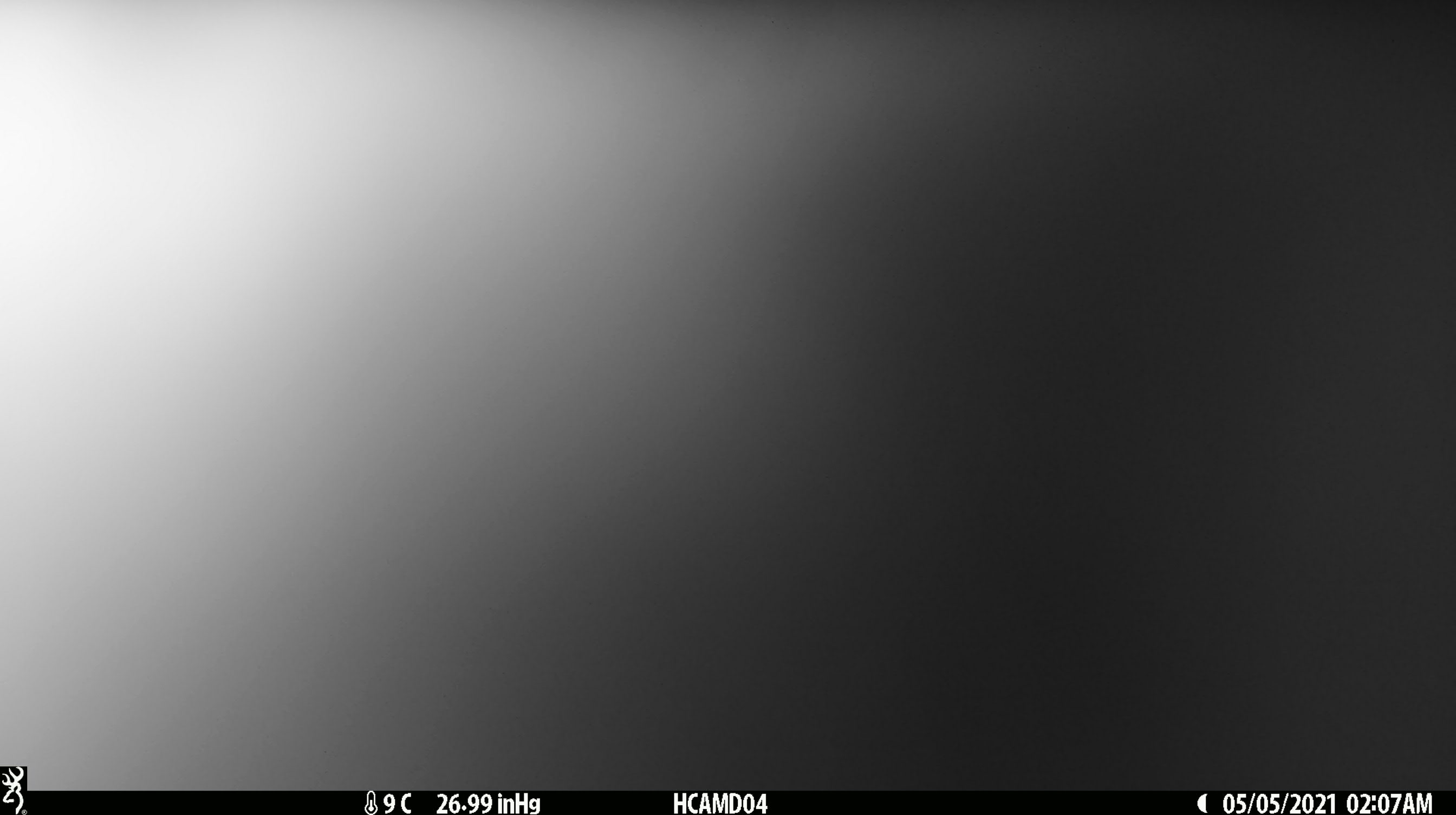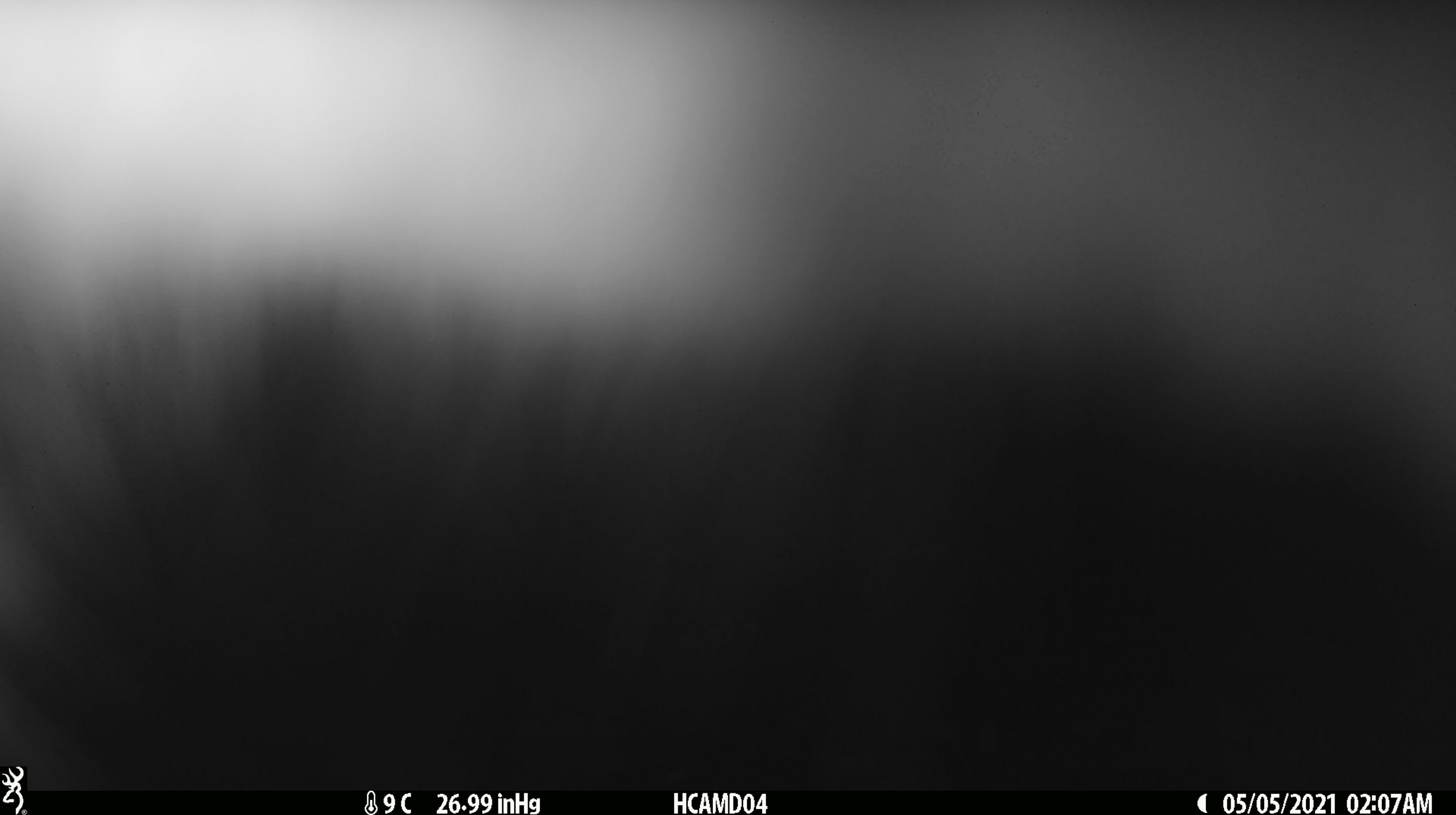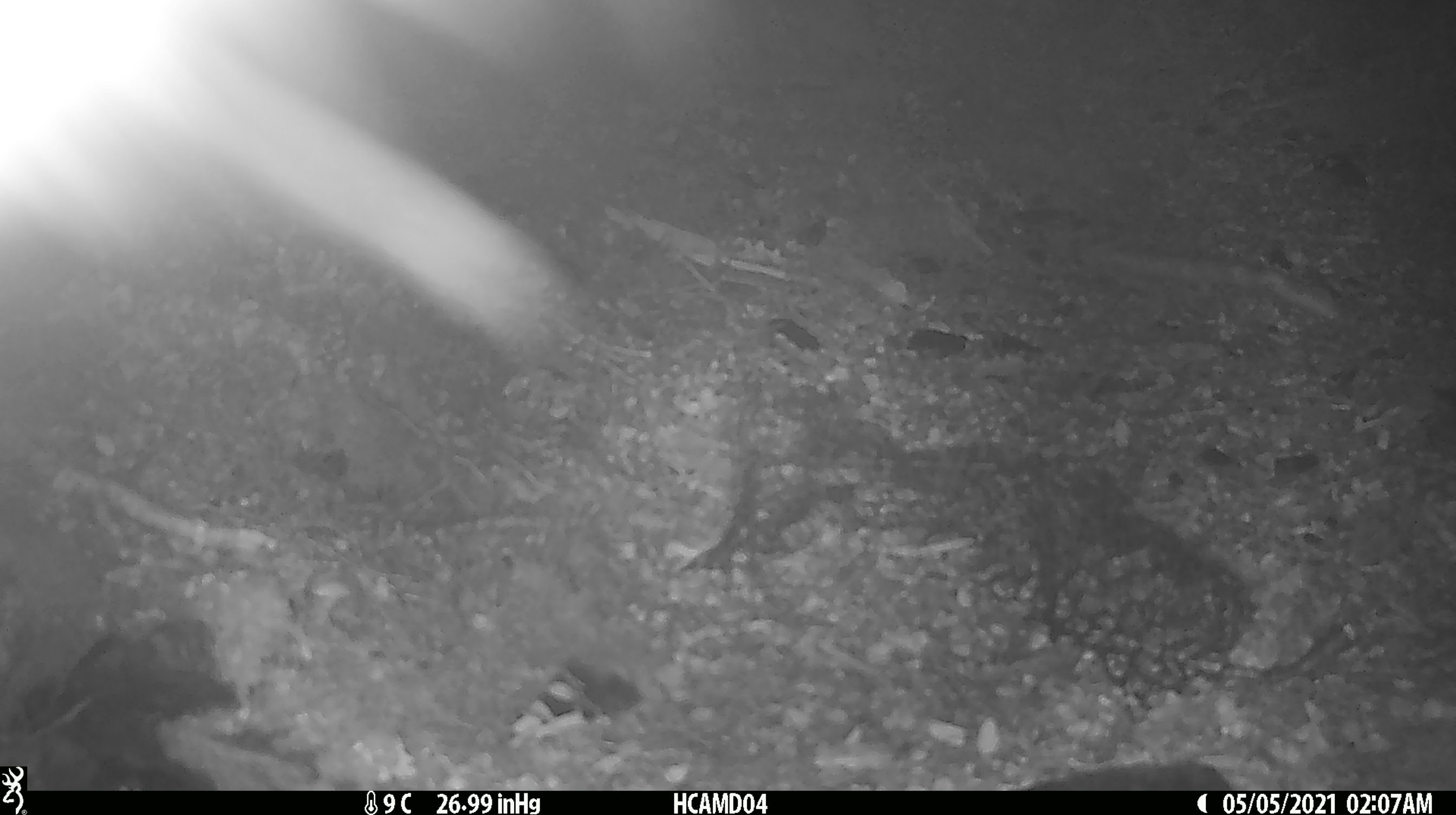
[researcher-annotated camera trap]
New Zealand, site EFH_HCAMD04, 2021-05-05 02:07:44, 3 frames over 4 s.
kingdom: Animalia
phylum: Chordata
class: Mammalia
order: Diprotodontia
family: Phalangeridae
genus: Trichosurus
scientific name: Trichosurus vulpecula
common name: common brushtail possum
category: possum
Possum (common brushtail possum) (Trichosurus vulpecula).